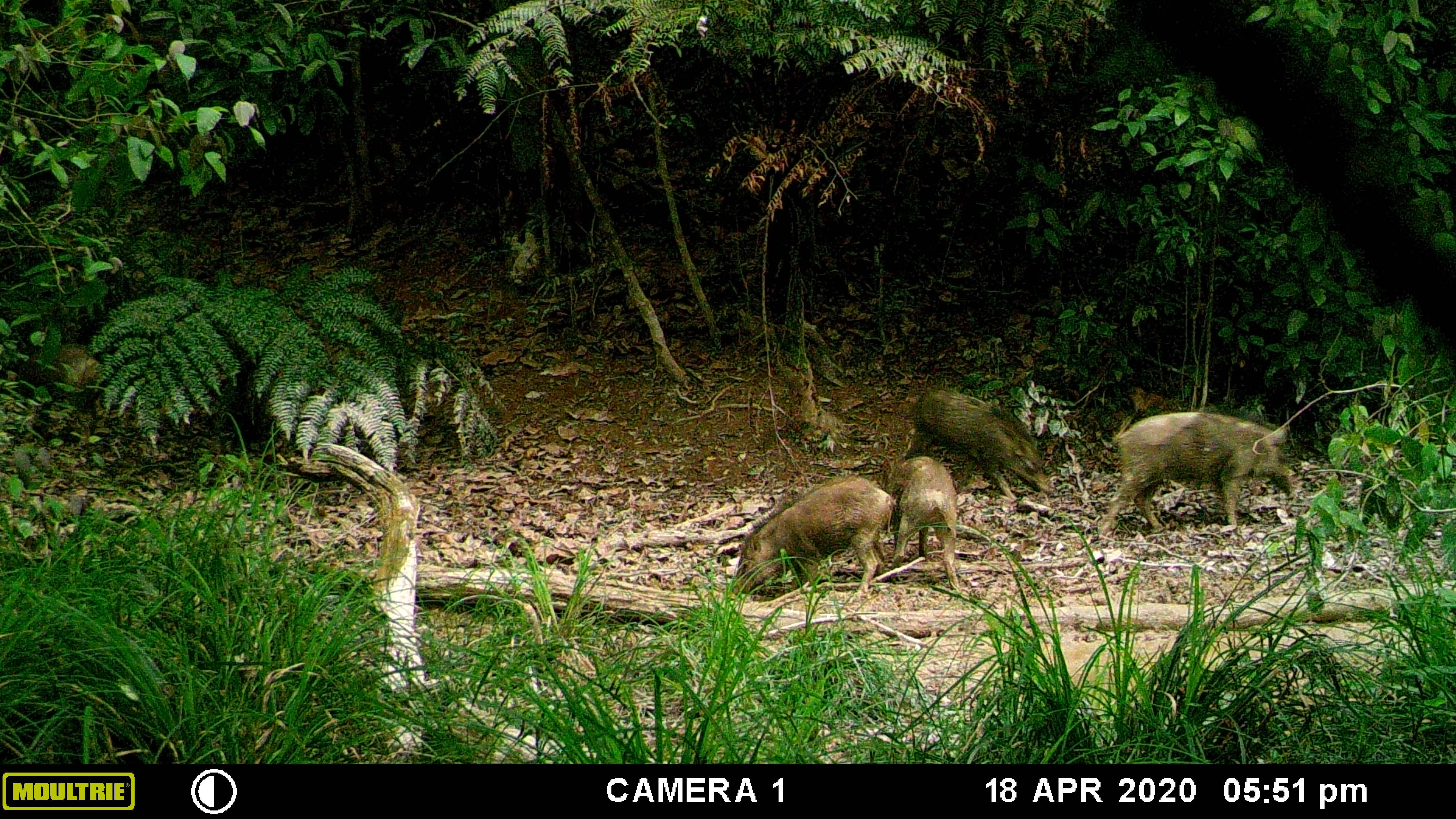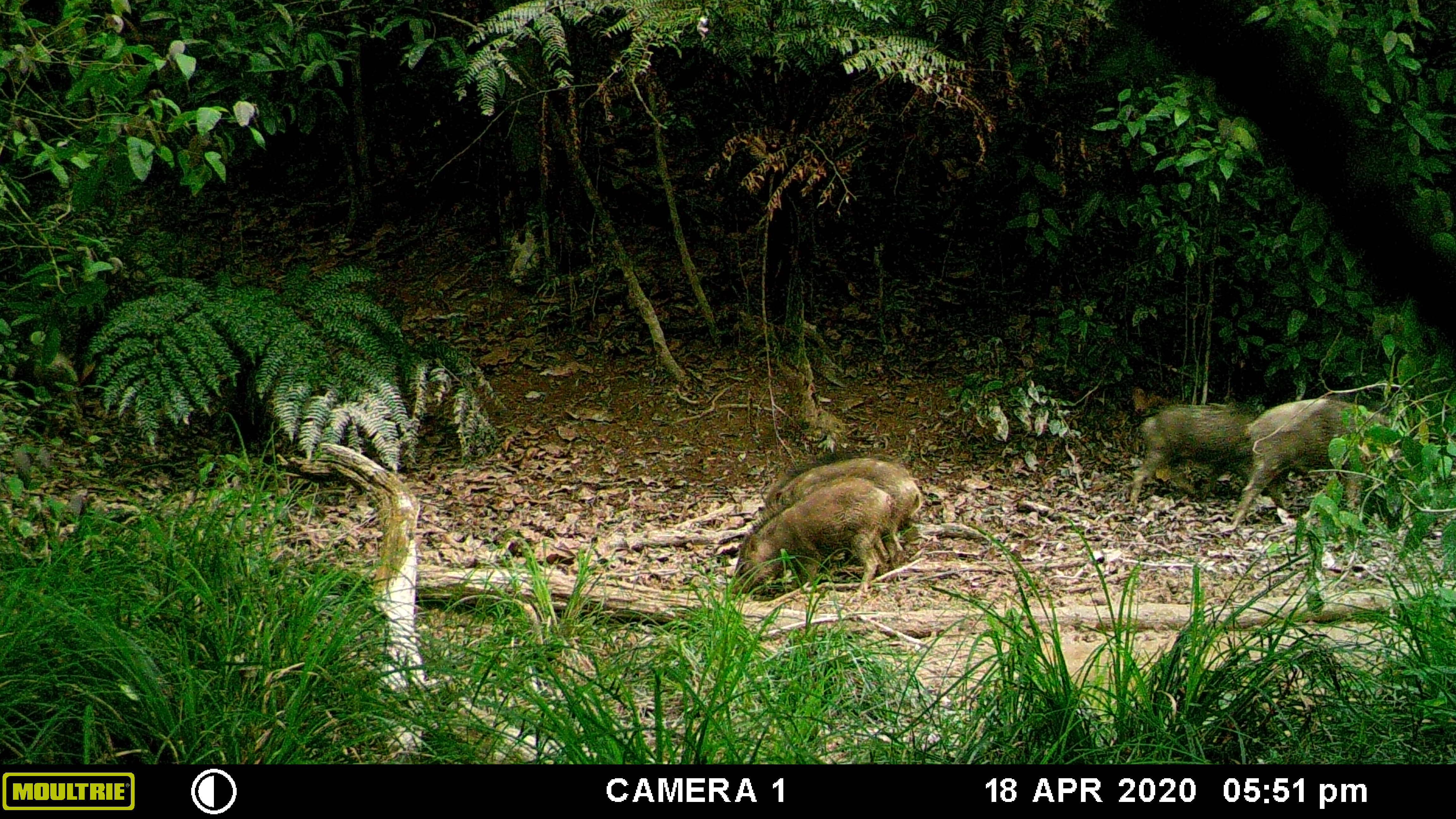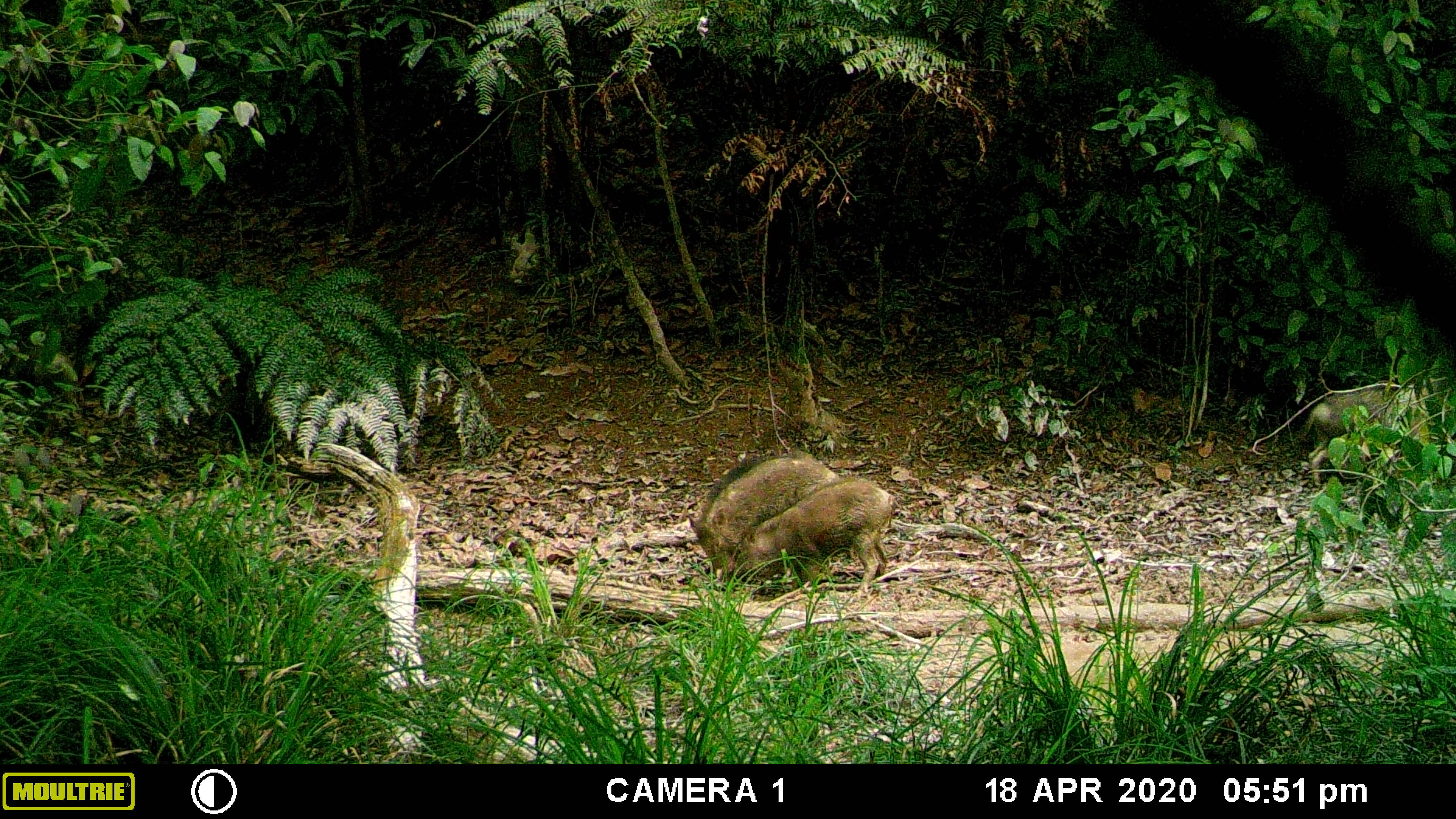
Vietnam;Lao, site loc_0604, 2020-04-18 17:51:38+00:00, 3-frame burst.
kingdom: Animalia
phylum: Chordata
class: Mammalia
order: Artiodactyla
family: Suidae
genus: Sus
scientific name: Sus scrofa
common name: eurasian wild pig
Eurasian wild pig (Sus scrofa). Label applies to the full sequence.